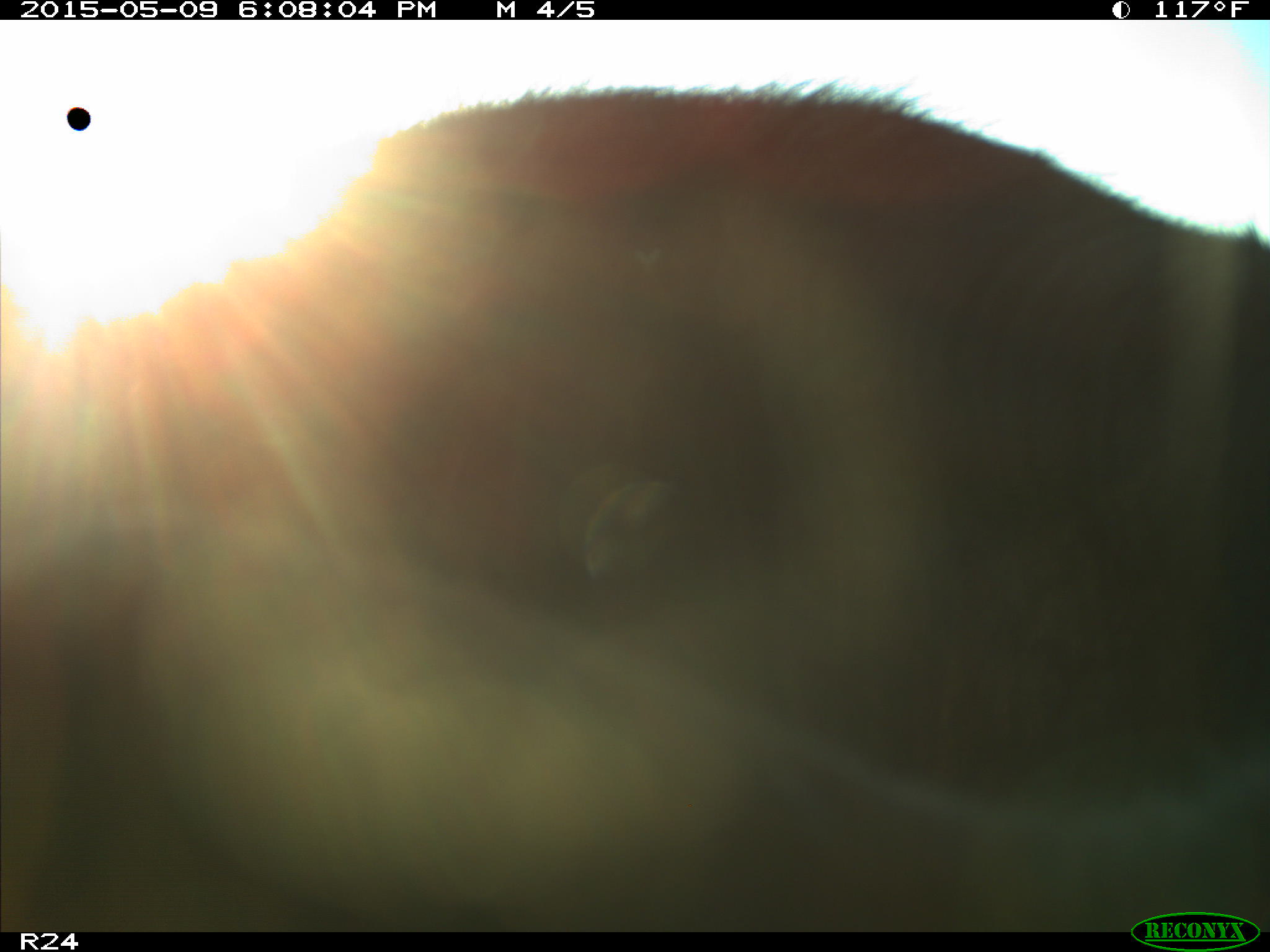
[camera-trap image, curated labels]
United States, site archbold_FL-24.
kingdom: Animalia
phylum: Chordata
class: Mammalia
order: Artiodactyla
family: Bovidae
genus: Bos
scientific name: Bos taurus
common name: domestic cow